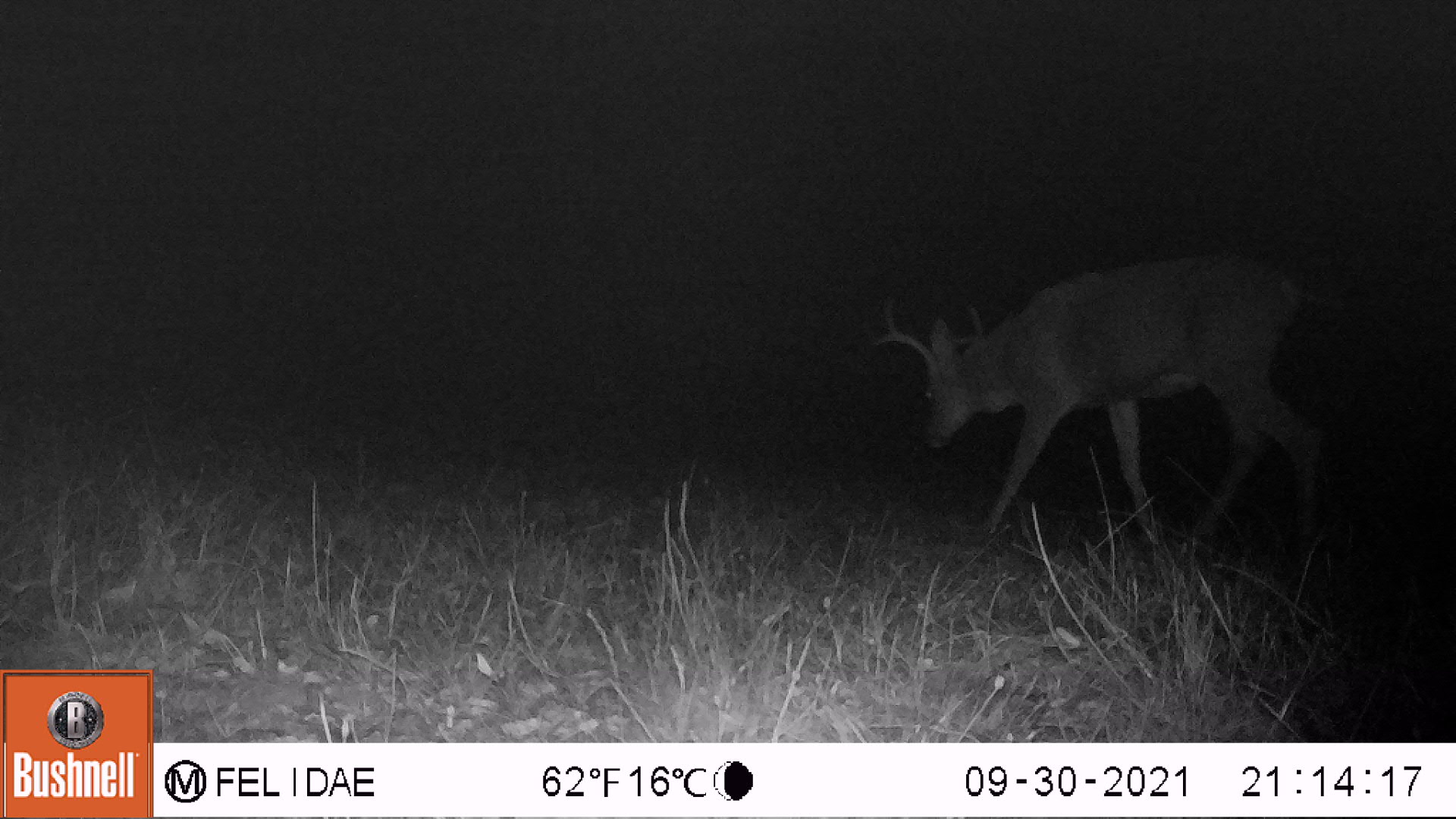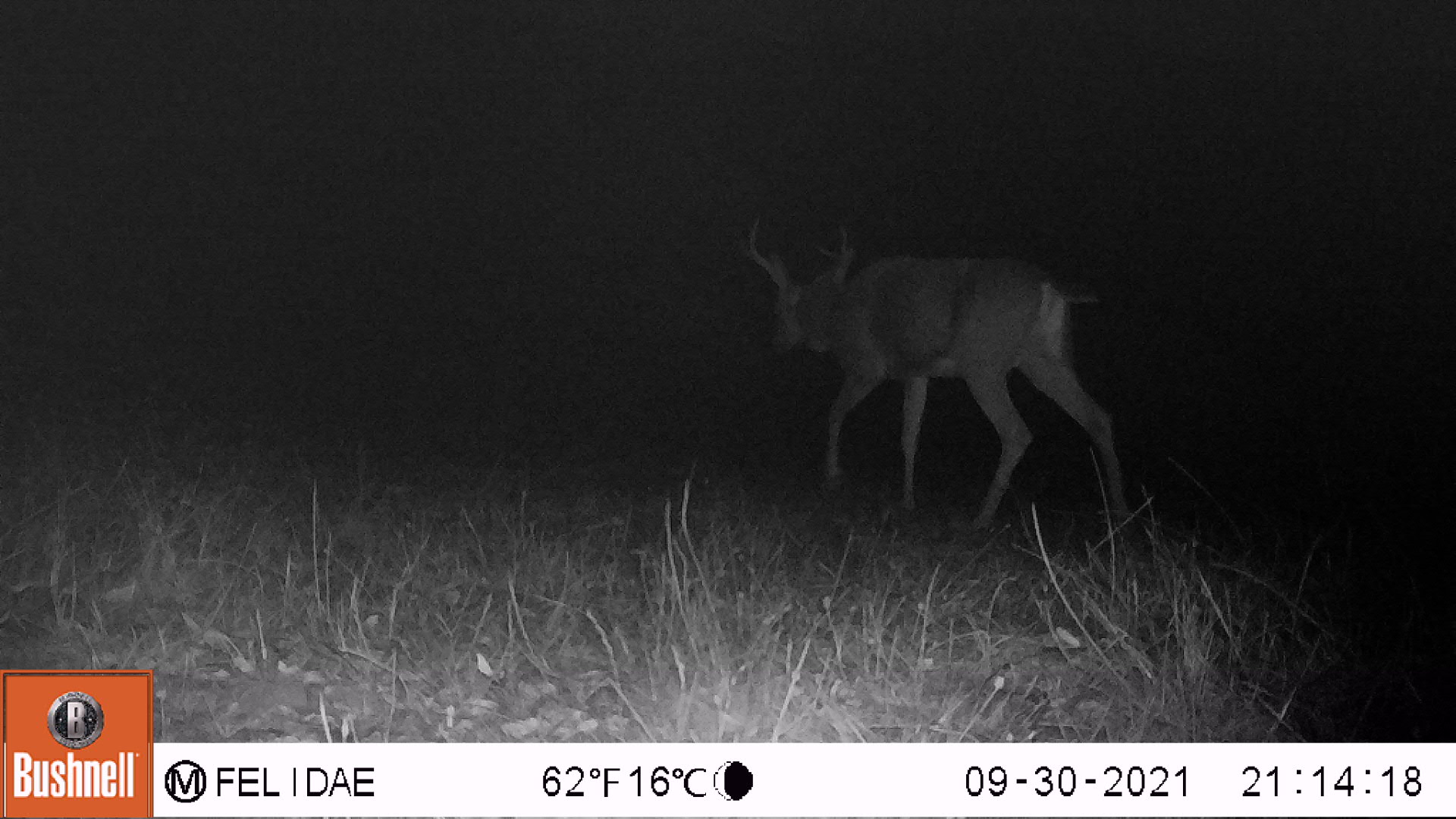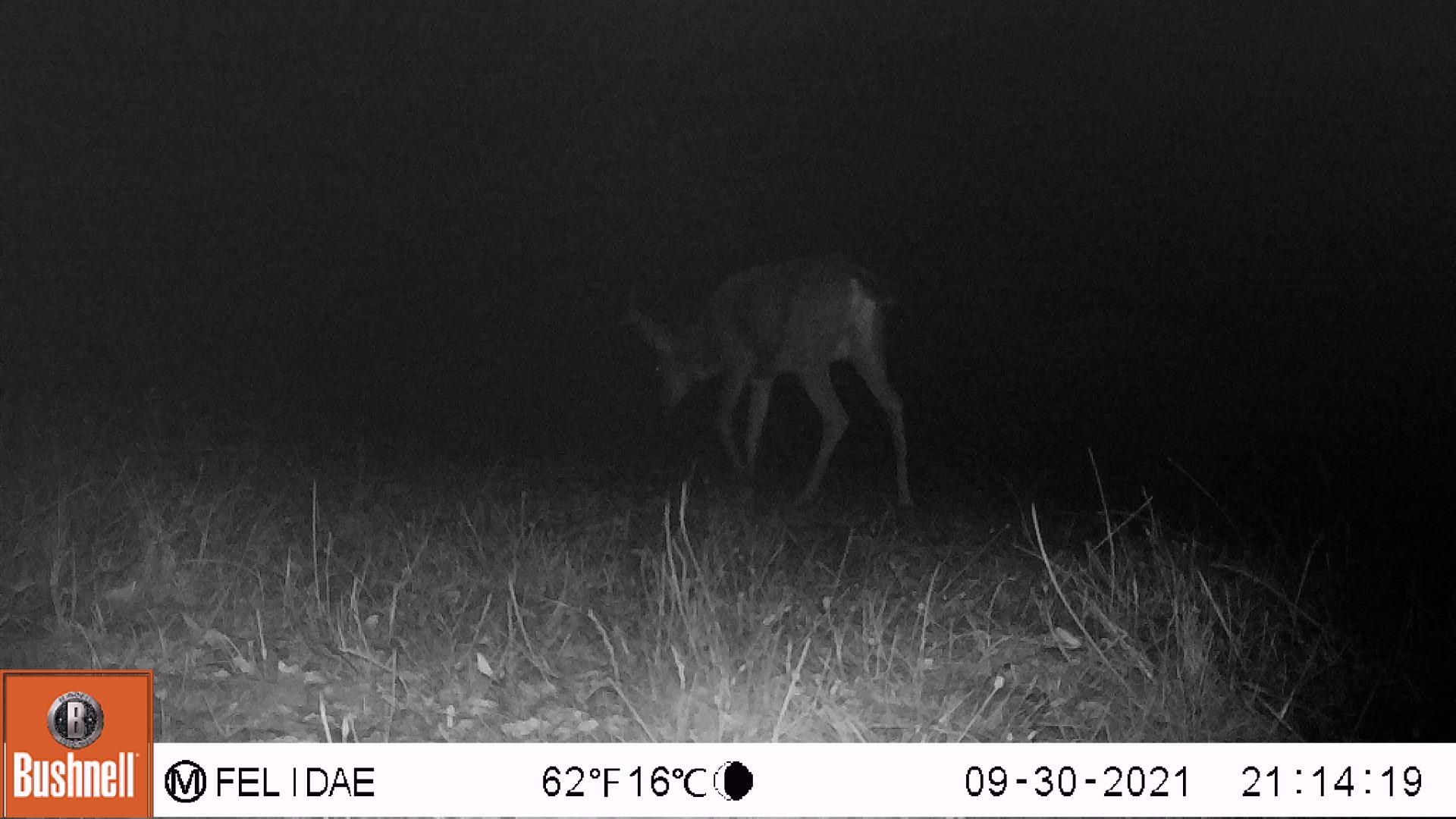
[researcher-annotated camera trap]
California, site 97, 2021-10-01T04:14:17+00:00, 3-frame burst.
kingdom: Animalia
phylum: Chordata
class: Mammalia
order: Artiodactyla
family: Cervidae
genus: Odocoileus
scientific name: Odocoileus hemionus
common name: mule deer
Mule deer (Odocoileus hemionus).